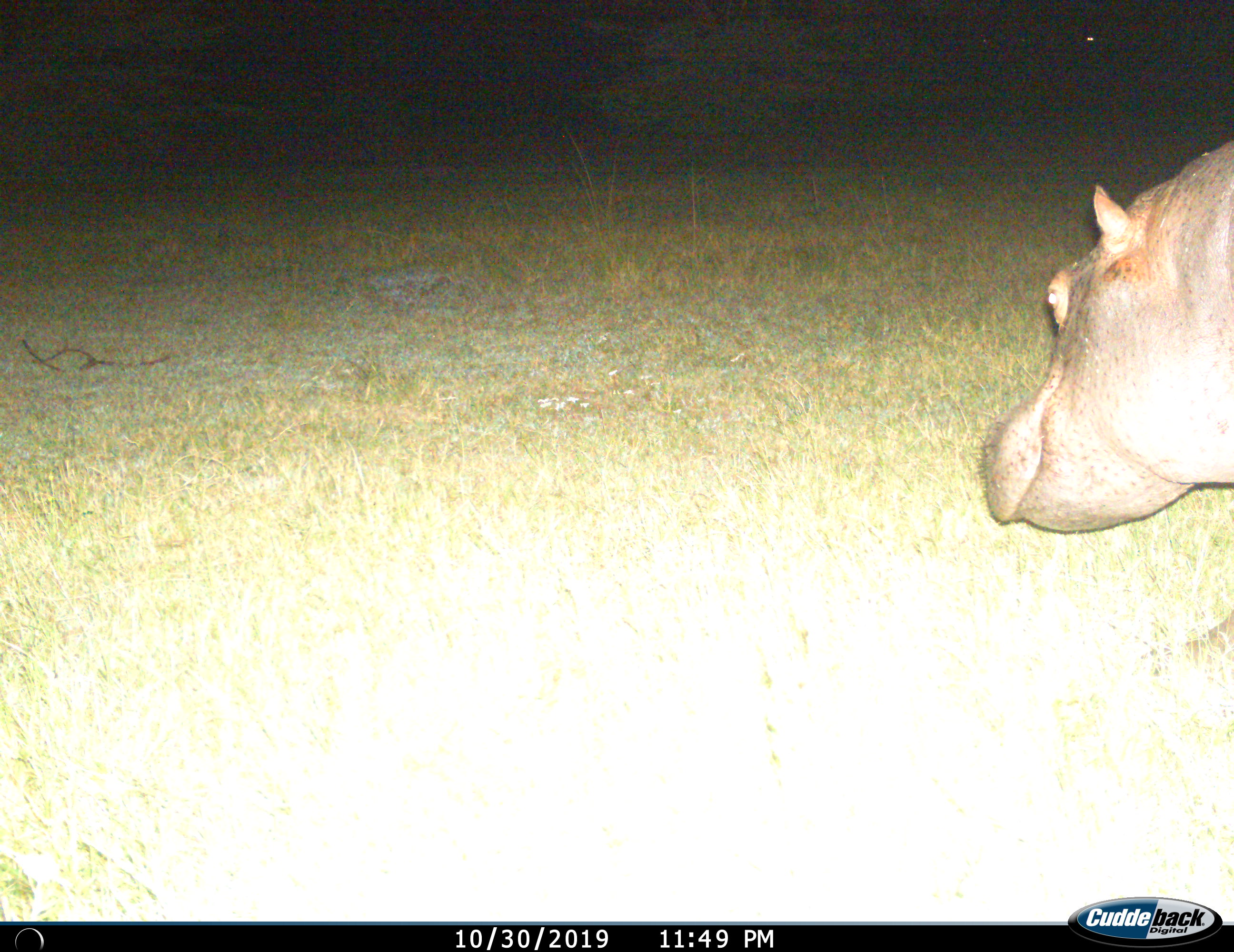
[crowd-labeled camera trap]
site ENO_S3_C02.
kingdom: Animalia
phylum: Chordata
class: Mammalia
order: Artiodactyla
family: Hippopotamidae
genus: Hippopotamus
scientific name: Hippopotamus amphibius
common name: hippopotamus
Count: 1.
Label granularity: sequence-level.